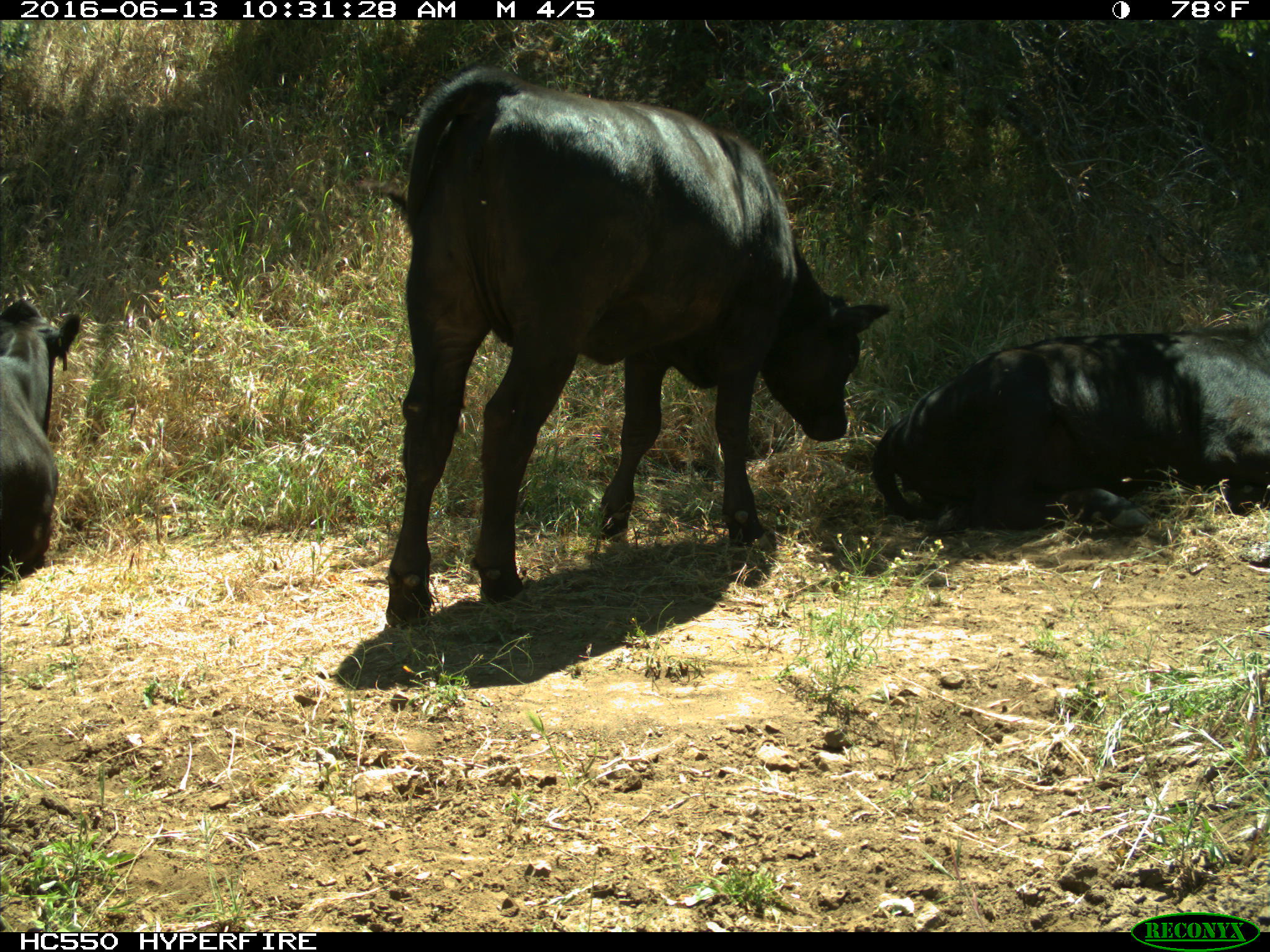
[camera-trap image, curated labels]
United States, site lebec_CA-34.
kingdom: Animalia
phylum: Chordata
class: Mammalia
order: Artiodactyla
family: Bovidae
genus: Bos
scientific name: Bos taurus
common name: domestic cow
Bos taurus (domestic cow).